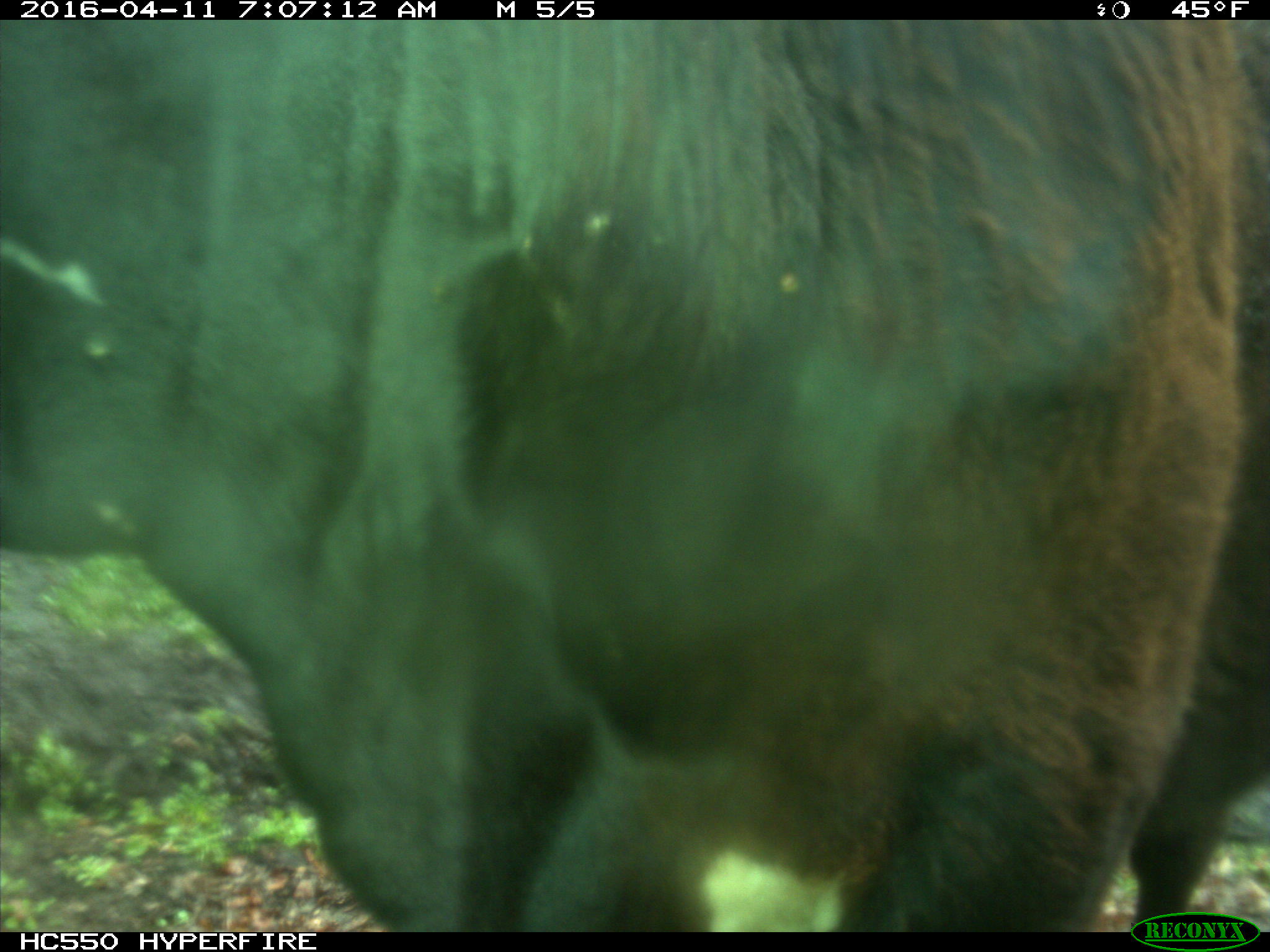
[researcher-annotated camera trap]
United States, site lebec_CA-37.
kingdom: Animalia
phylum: Chordata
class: Mammalia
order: Artiodactyla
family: Bovidae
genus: Bos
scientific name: Bos taurus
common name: domestic cow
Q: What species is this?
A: Bos taurus (domestic cow).